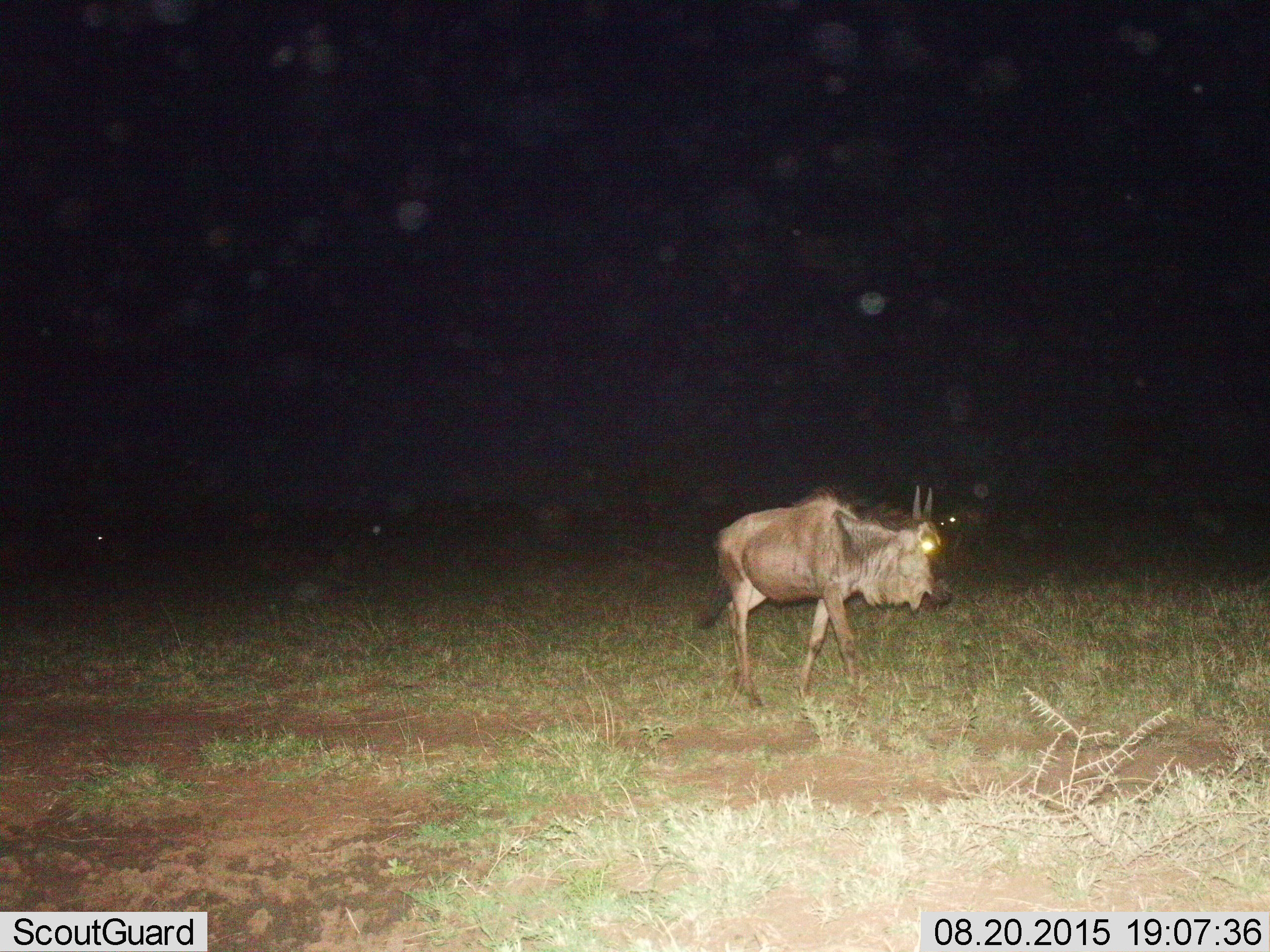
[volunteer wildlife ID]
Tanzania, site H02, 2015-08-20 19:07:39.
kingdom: Animalia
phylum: Chordata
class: Mammalia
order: Artiodactyla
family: Bovidae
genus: Connochaetes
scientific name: Connochaetes taurinus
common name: blue wildebeest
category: wildebeest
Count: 1.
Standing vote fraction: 43%.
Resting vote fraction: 0%.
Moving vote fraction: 57%.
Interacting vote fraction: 0%.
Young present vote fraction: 0%.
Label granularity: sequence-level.